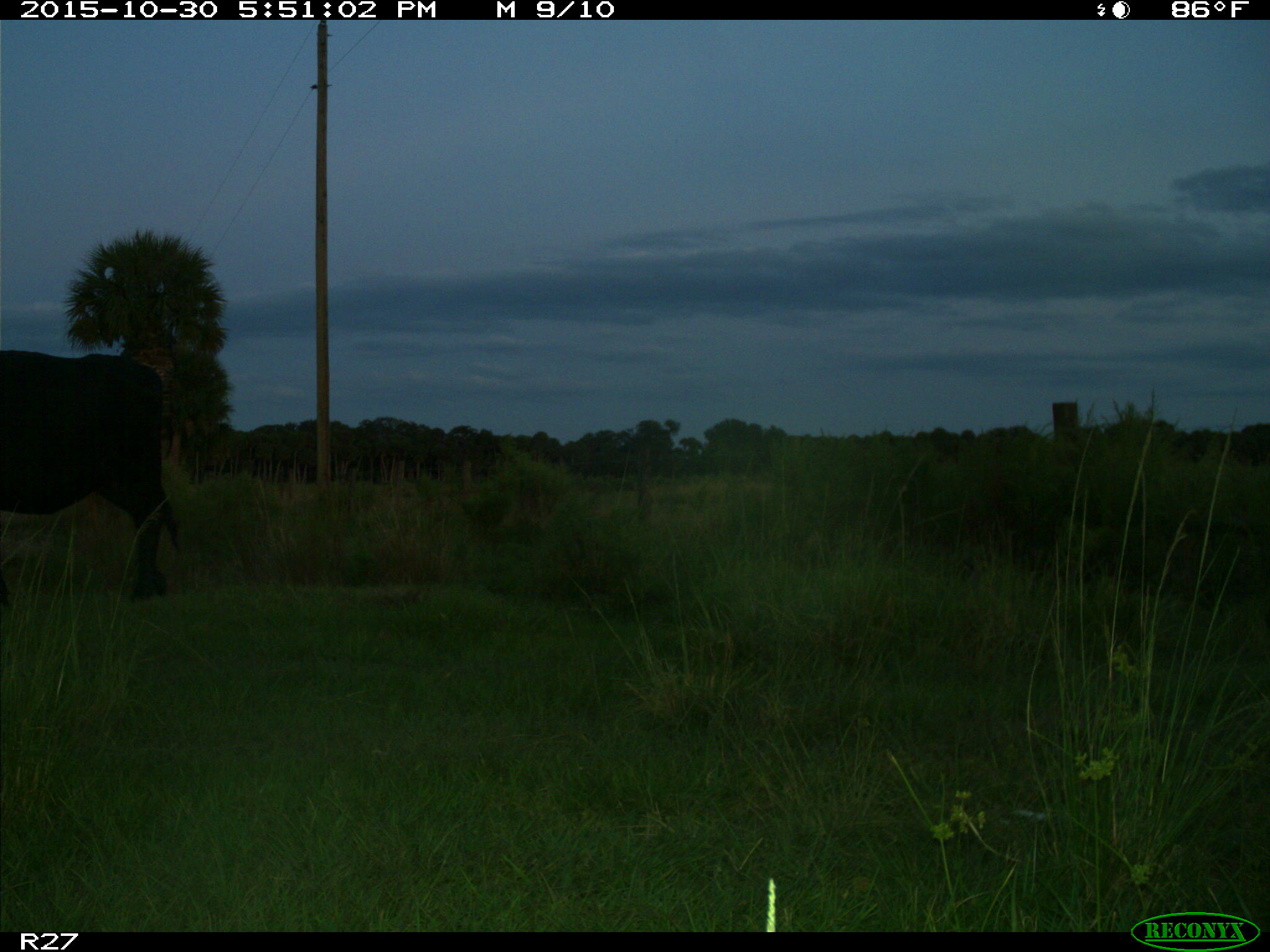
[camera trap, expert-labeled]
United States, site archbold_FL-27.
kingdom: Animalia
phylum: Chordata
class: Mammalia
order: Artiodactyla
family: Bovidae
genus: Bos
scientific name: Bos taurus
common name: domestic cow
Bos taurus (domestic cow).